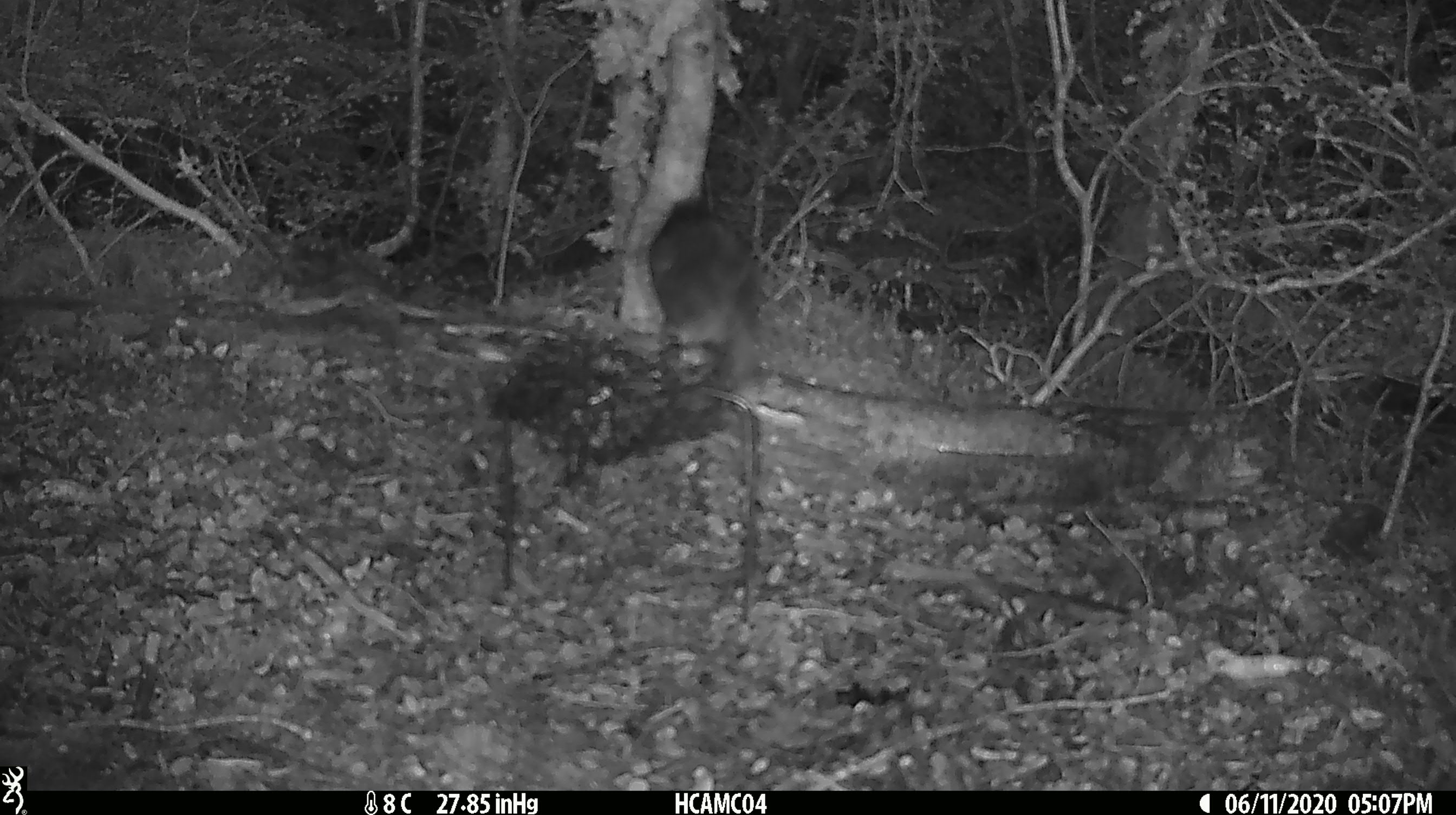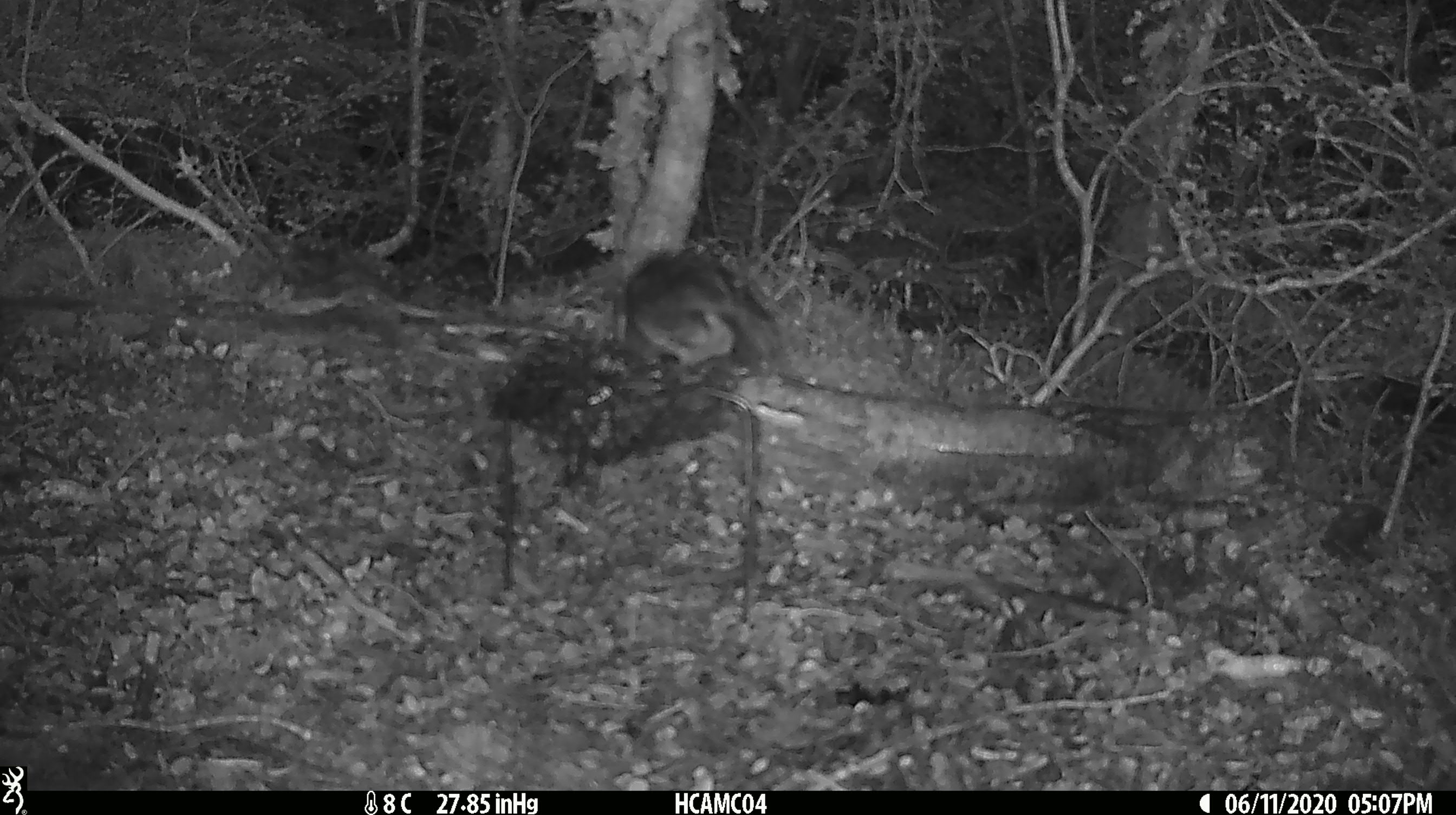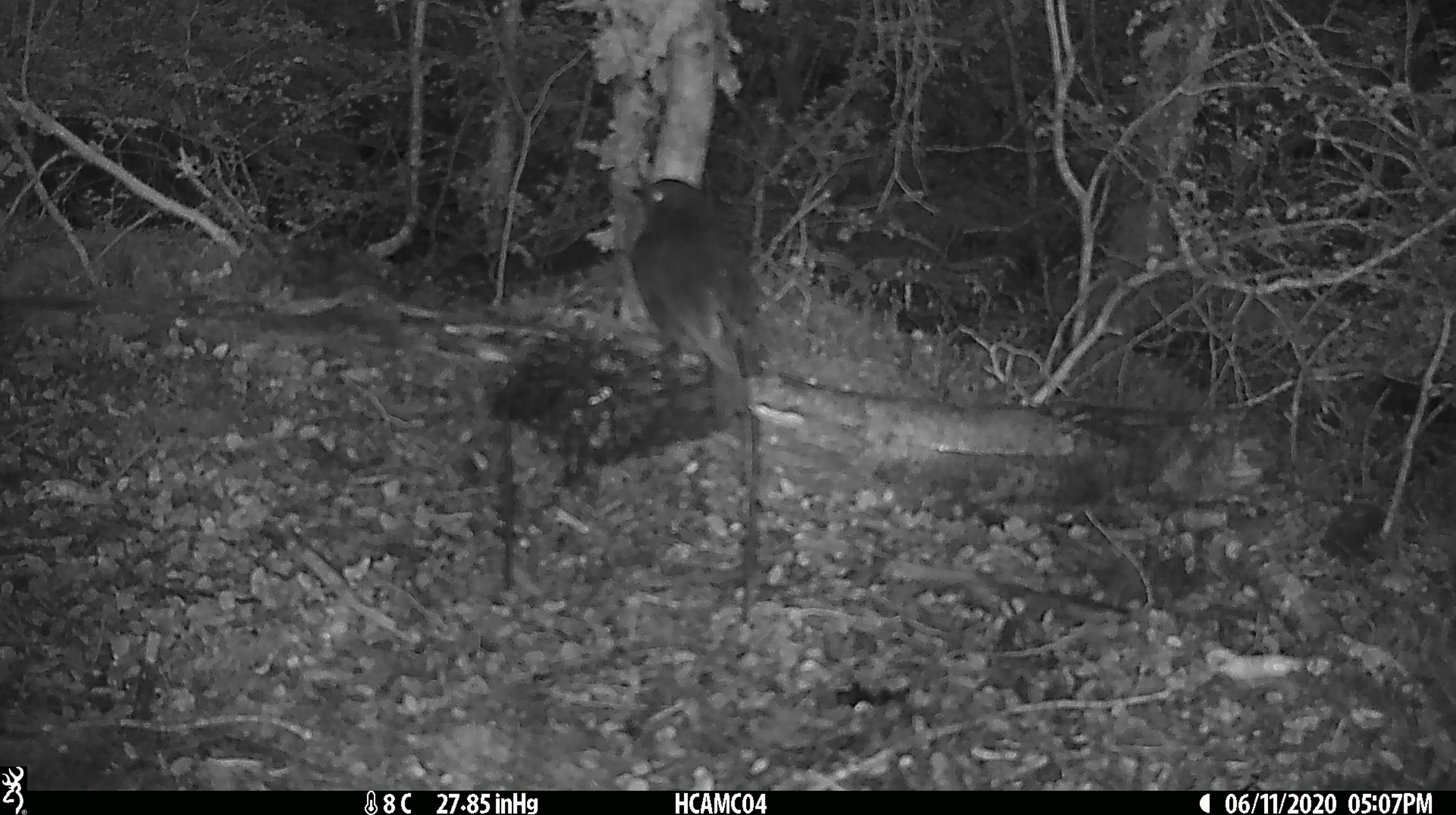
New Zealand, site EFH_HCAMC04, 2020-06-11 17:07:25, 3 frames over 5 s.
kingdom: Animalia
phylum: Chordata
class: Aves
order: Passeriformes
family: Petroicidae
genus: Petroica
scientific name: Petroica australis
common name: new zealand robin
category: robin